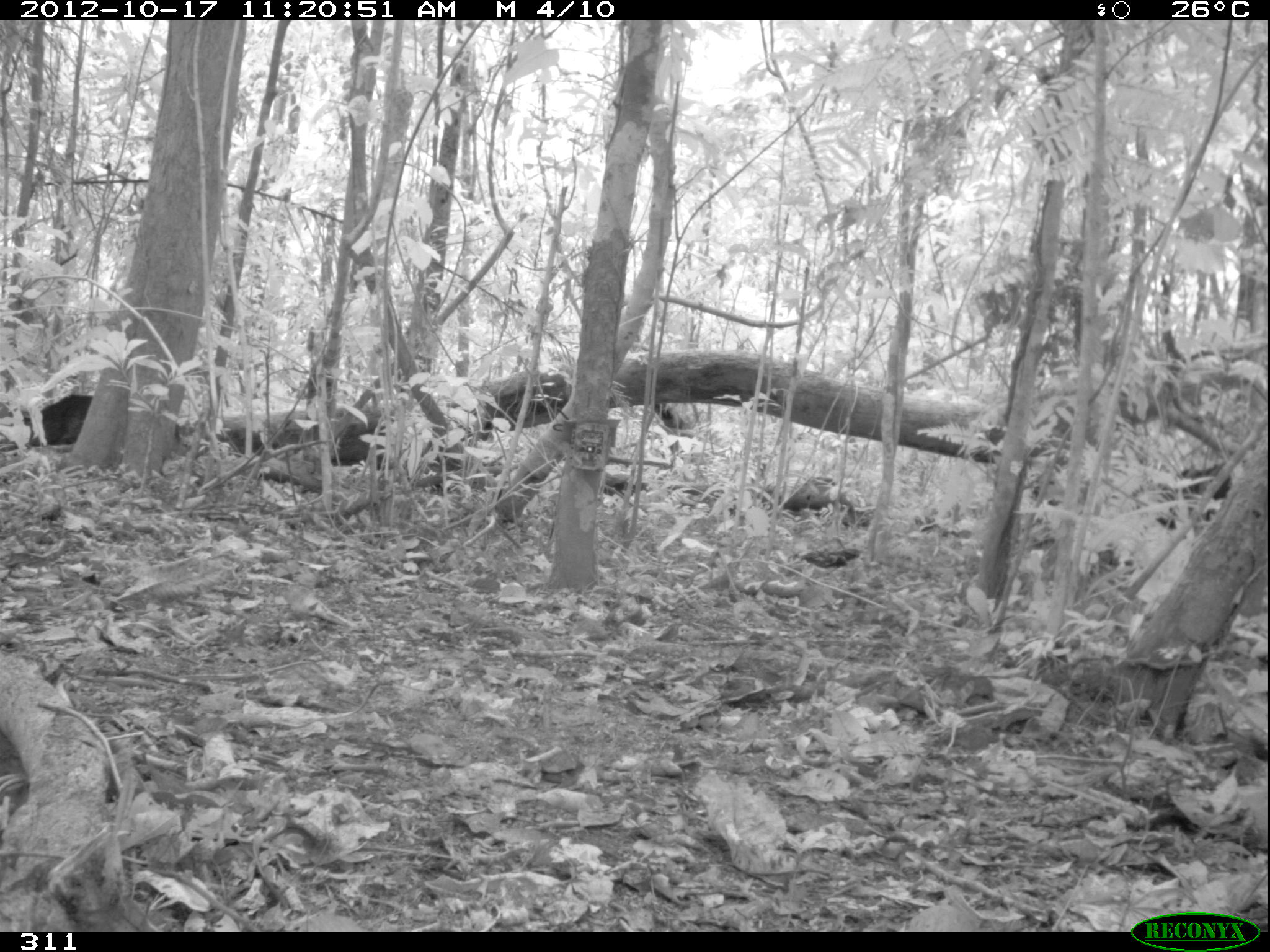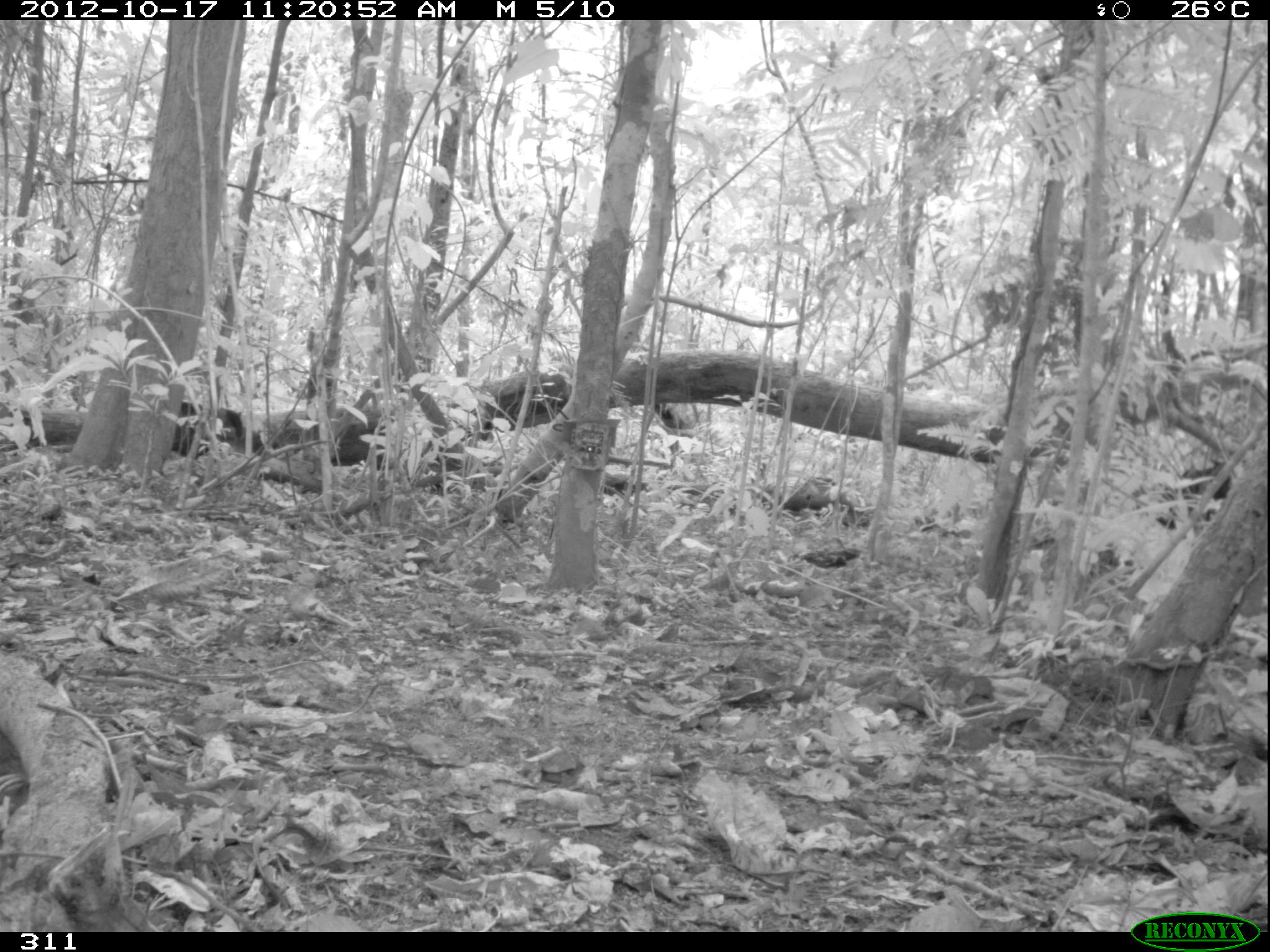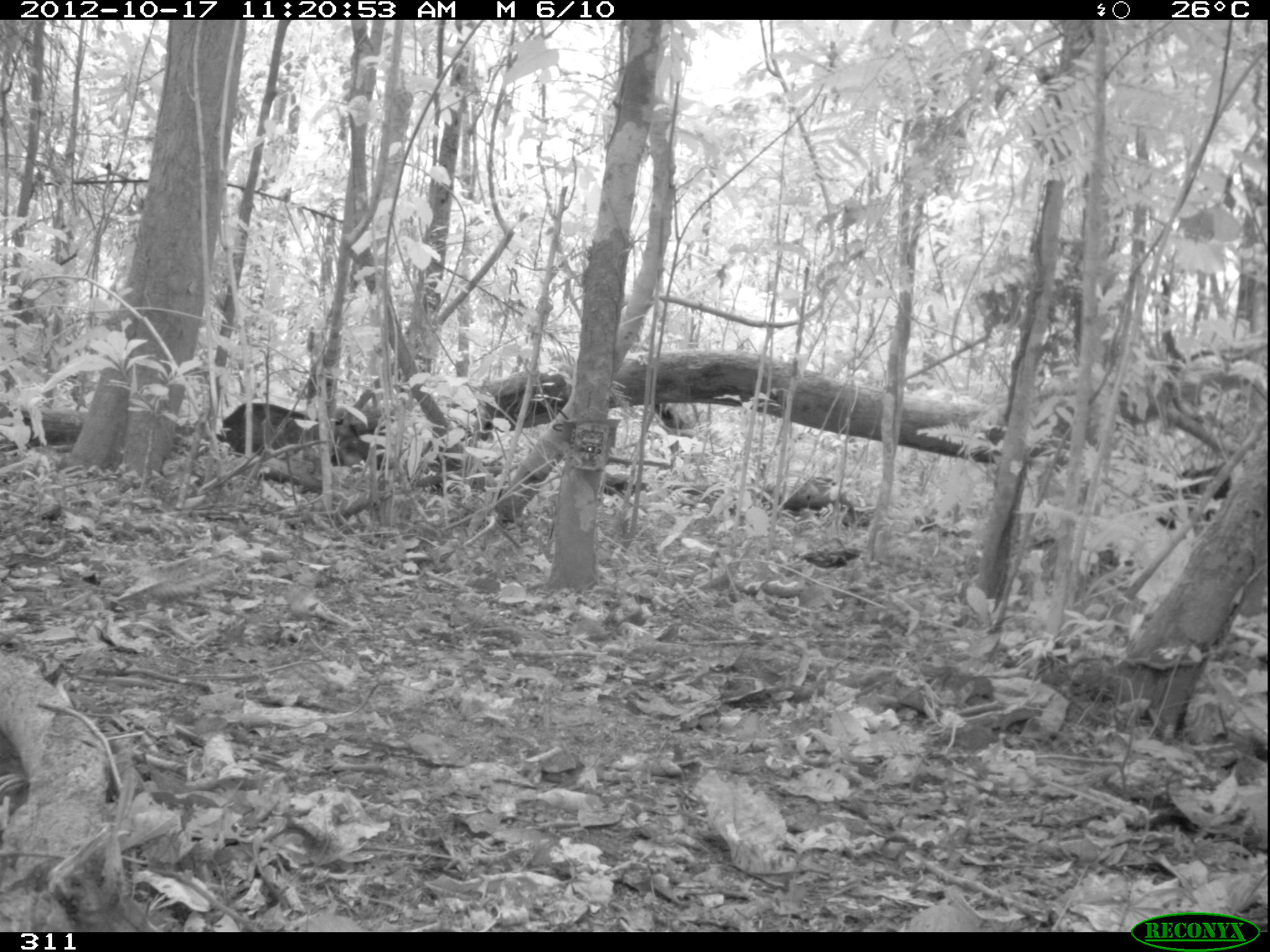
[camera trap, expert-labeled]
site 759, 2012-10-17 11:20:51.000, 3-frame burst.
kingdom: Animalia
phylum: Chordata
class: Mammalia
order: Artiodactyla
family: Tayassuidae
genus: Tayassu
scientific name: Tayassu pecari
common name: white-lipped peccary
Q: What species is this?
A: Tayassu pecari (white-lipped peccary).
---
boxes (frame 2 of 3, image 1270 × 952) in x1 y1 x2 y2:
tayassu pecari: 1154 465 1232 530; 171 401 243 459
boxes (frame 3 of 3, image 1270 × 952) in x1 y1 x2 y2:
tayassu pecari: 215 402 362 467; 1154 465 1232 530